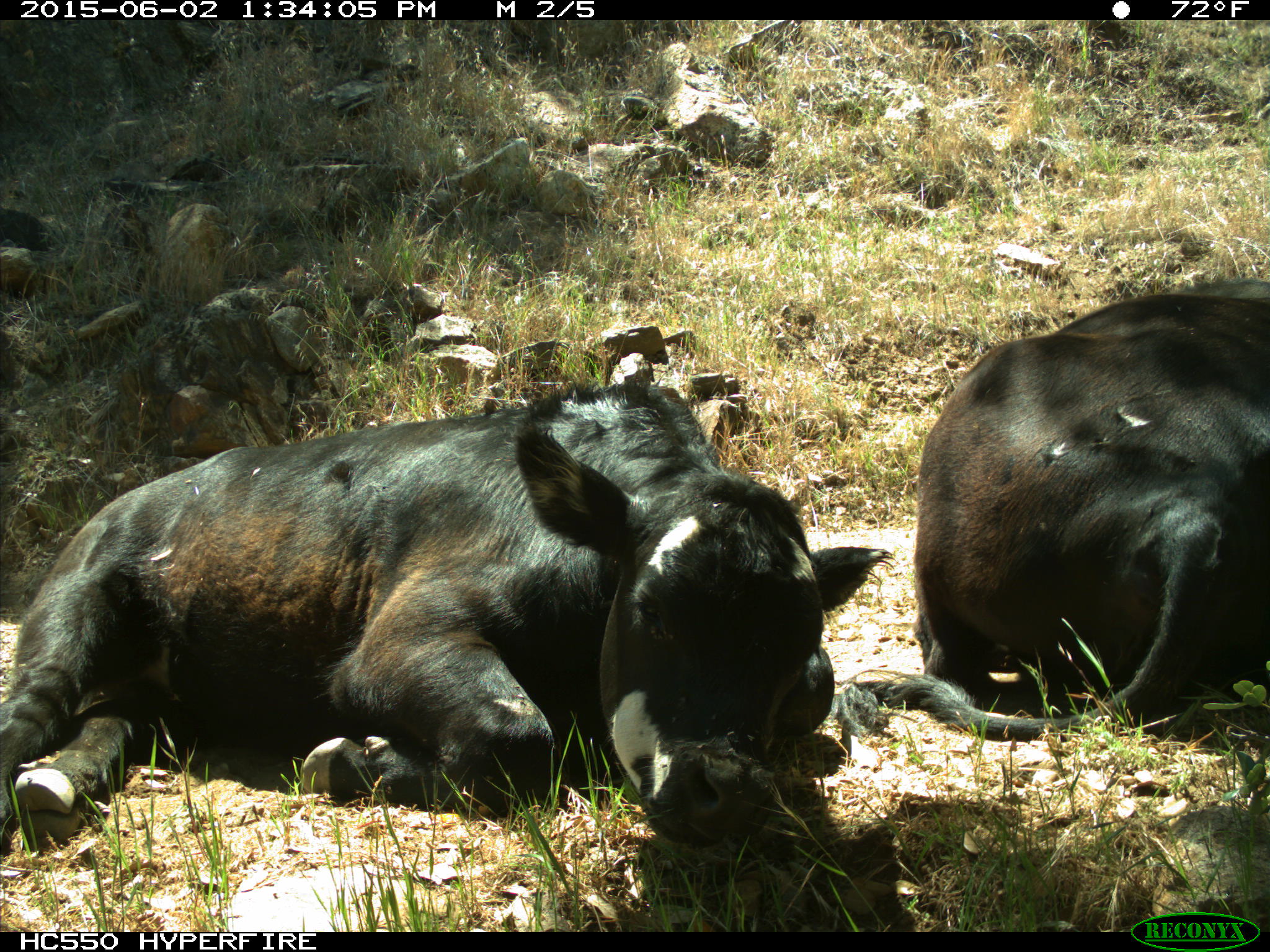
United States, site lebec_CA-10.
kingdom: Animalia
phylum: Chordata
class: Mammalia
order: Artiodactyla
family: Bovidae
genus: Bos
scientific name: Bos taurus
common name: domestic cow